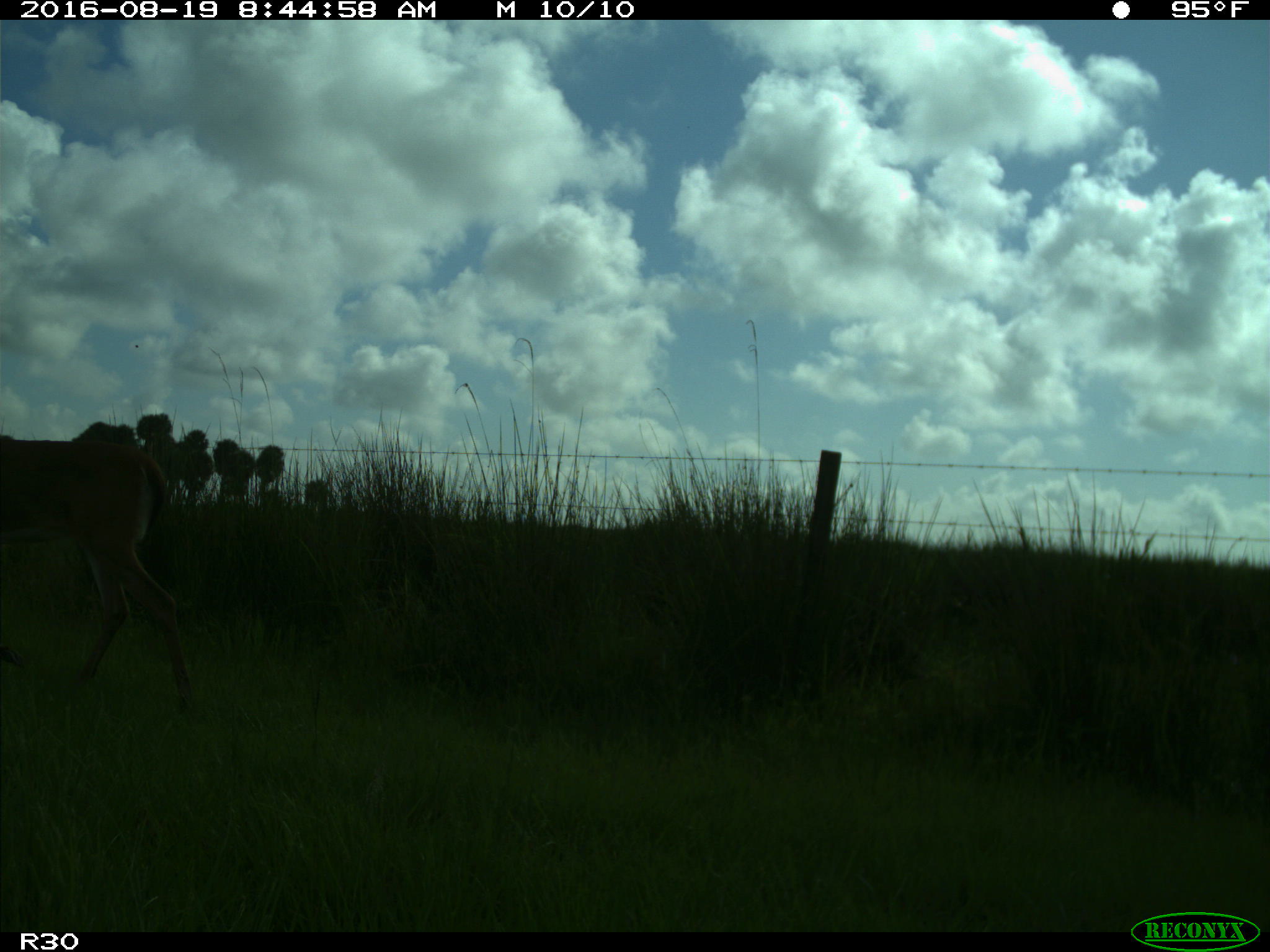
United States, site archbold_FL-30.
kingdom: Animalia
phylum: Chordata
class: Mammalia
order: Artiodactyla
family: Cervidae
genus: Odocoileus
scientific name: Odocoileus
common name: deer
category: unidentified deer